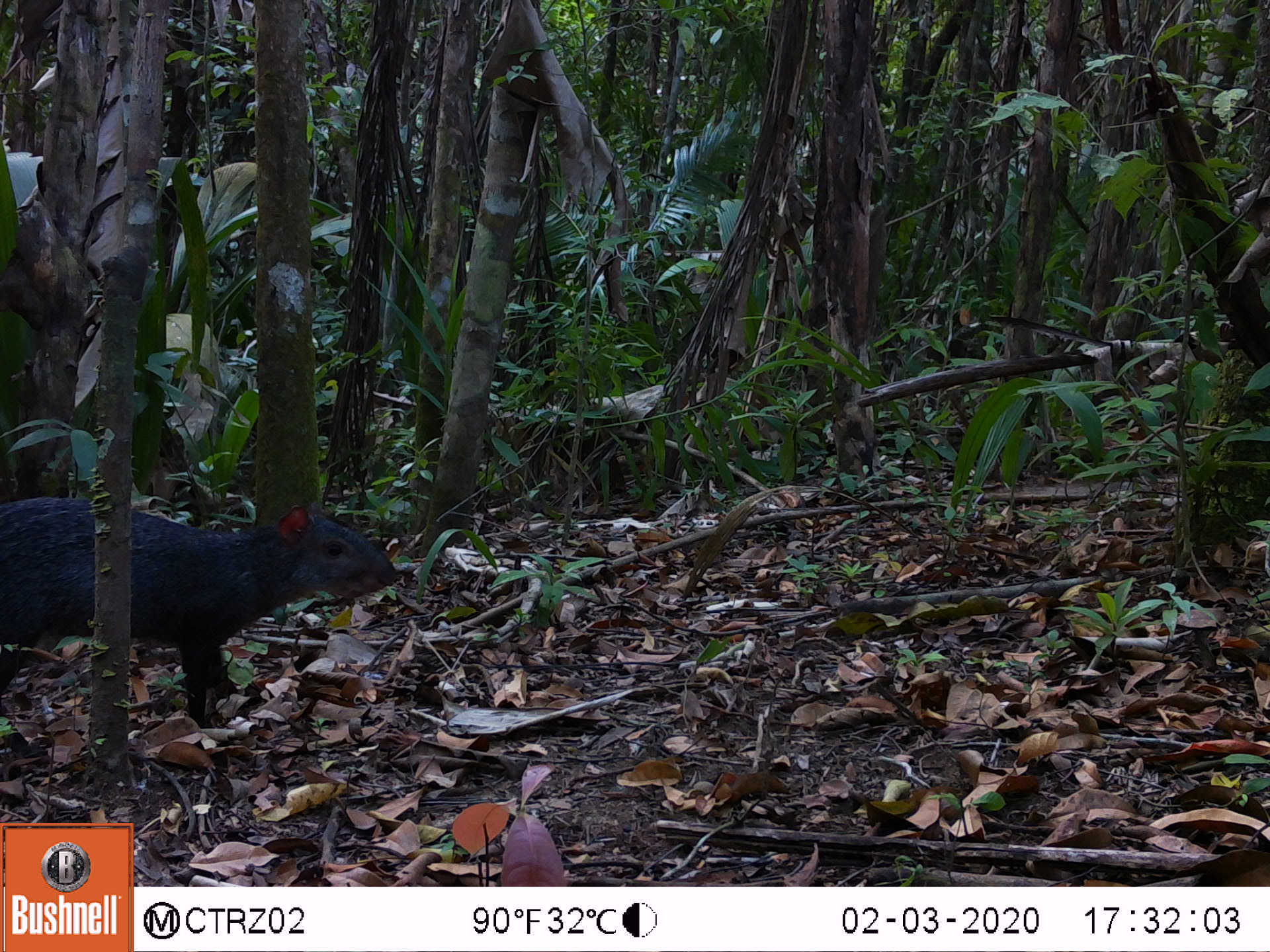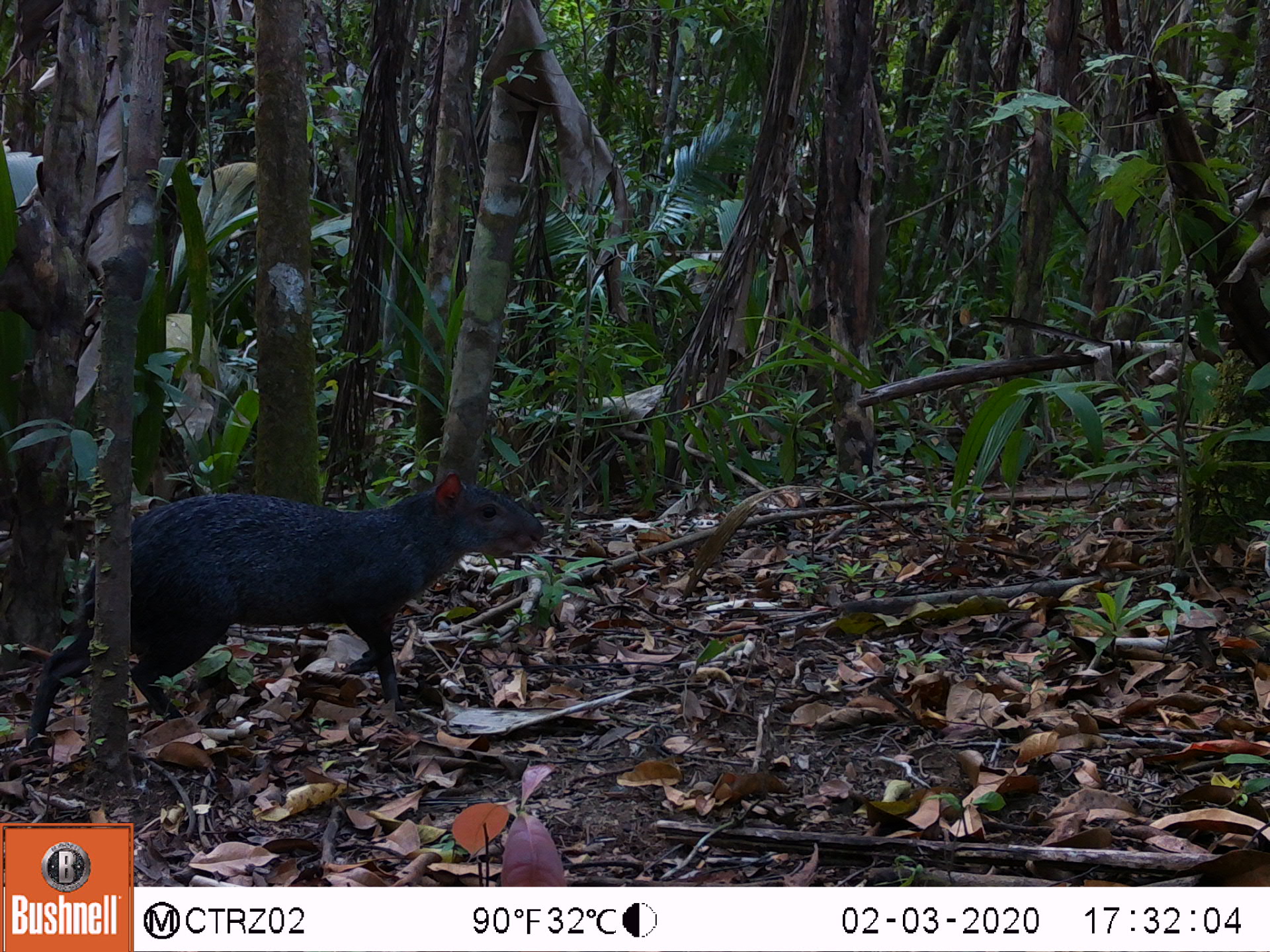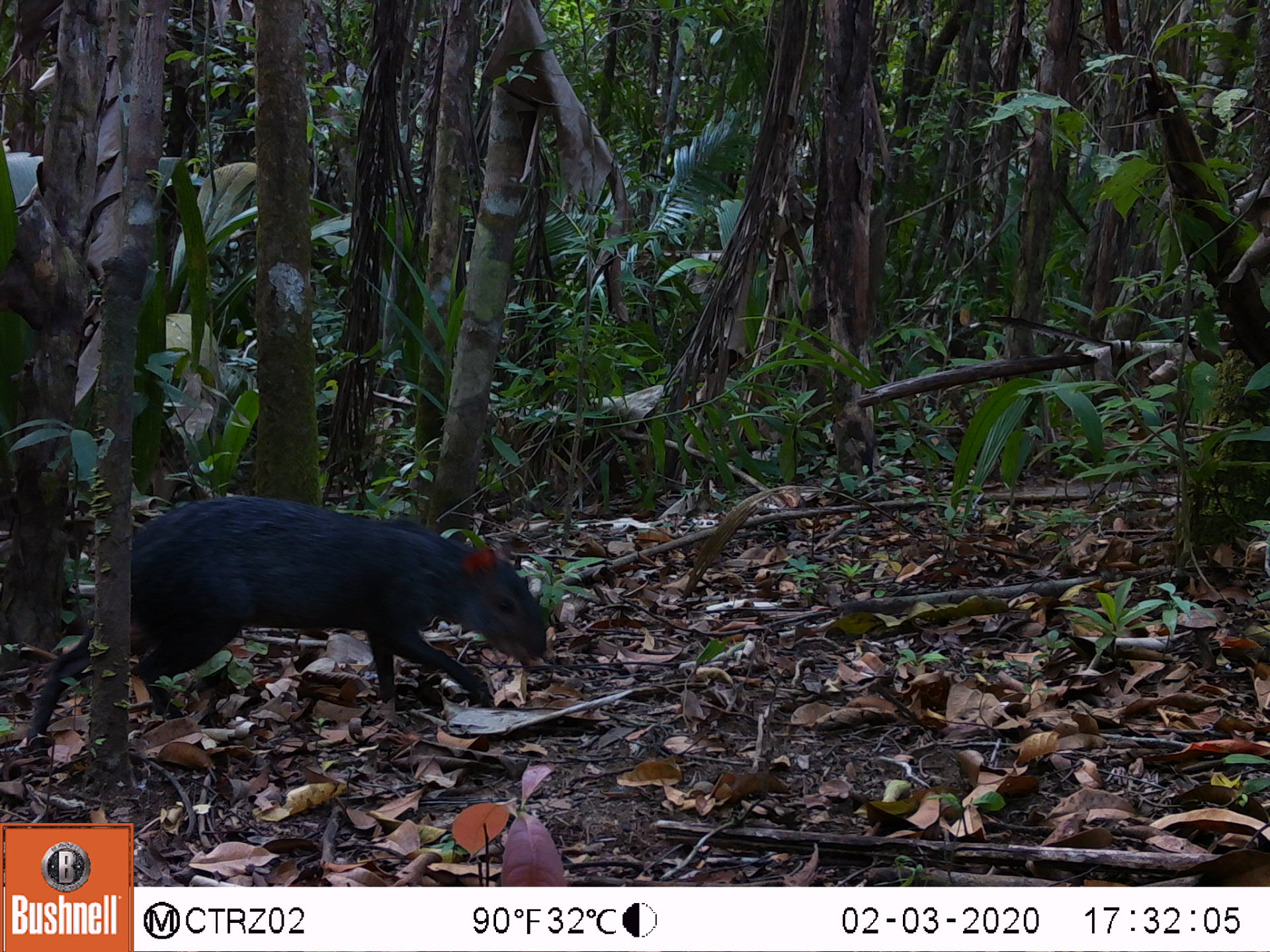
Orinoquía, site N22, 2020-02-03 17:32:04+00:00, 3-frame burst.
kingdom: Animalia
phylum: Chordata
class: Mammalia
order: Rodentia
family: Dasyproctidae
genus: Dasyprocta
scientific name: Dasyprocta fuliginosa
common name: black agouti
Black agouti (Dasyprocta fuliginosa).